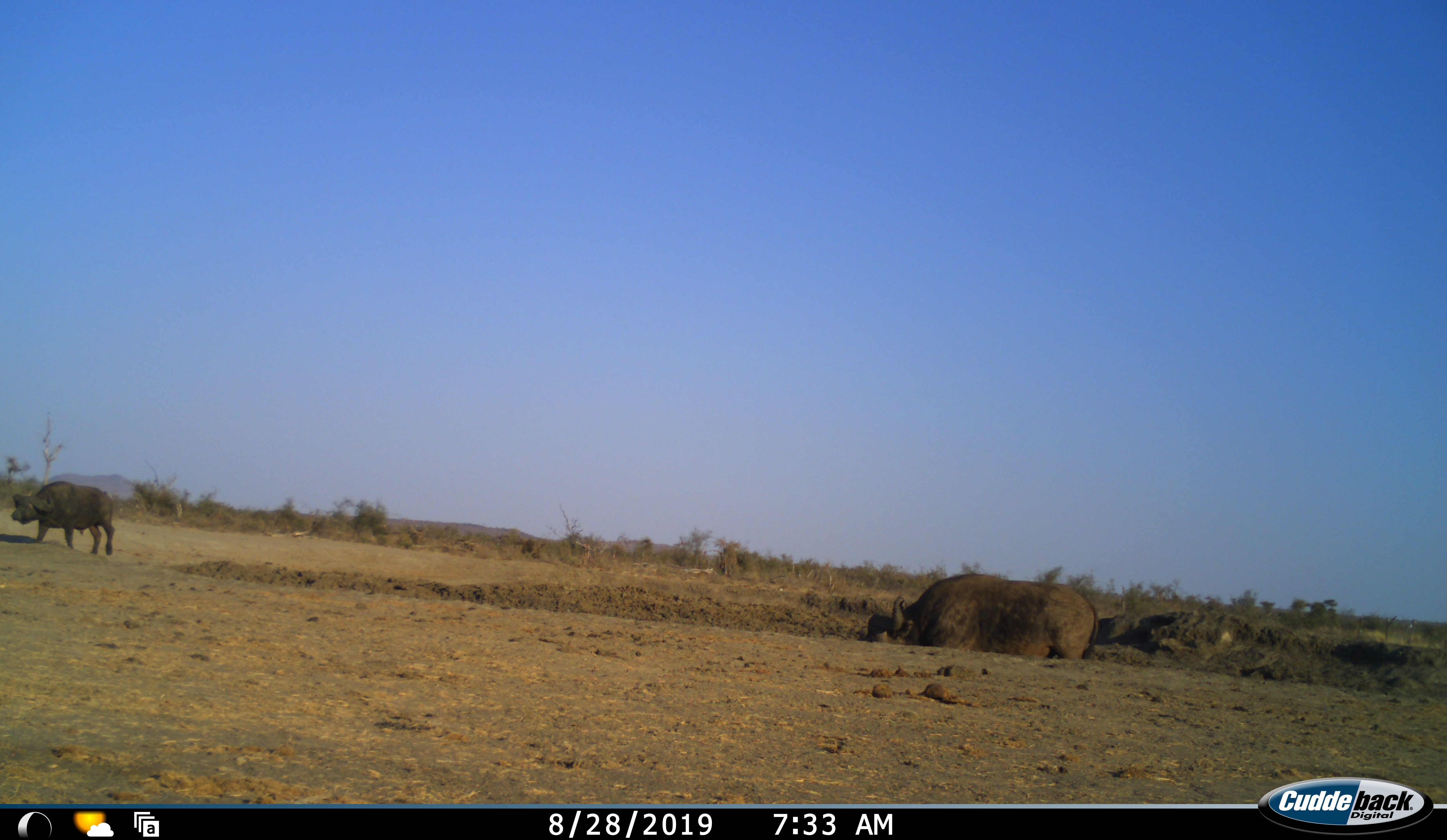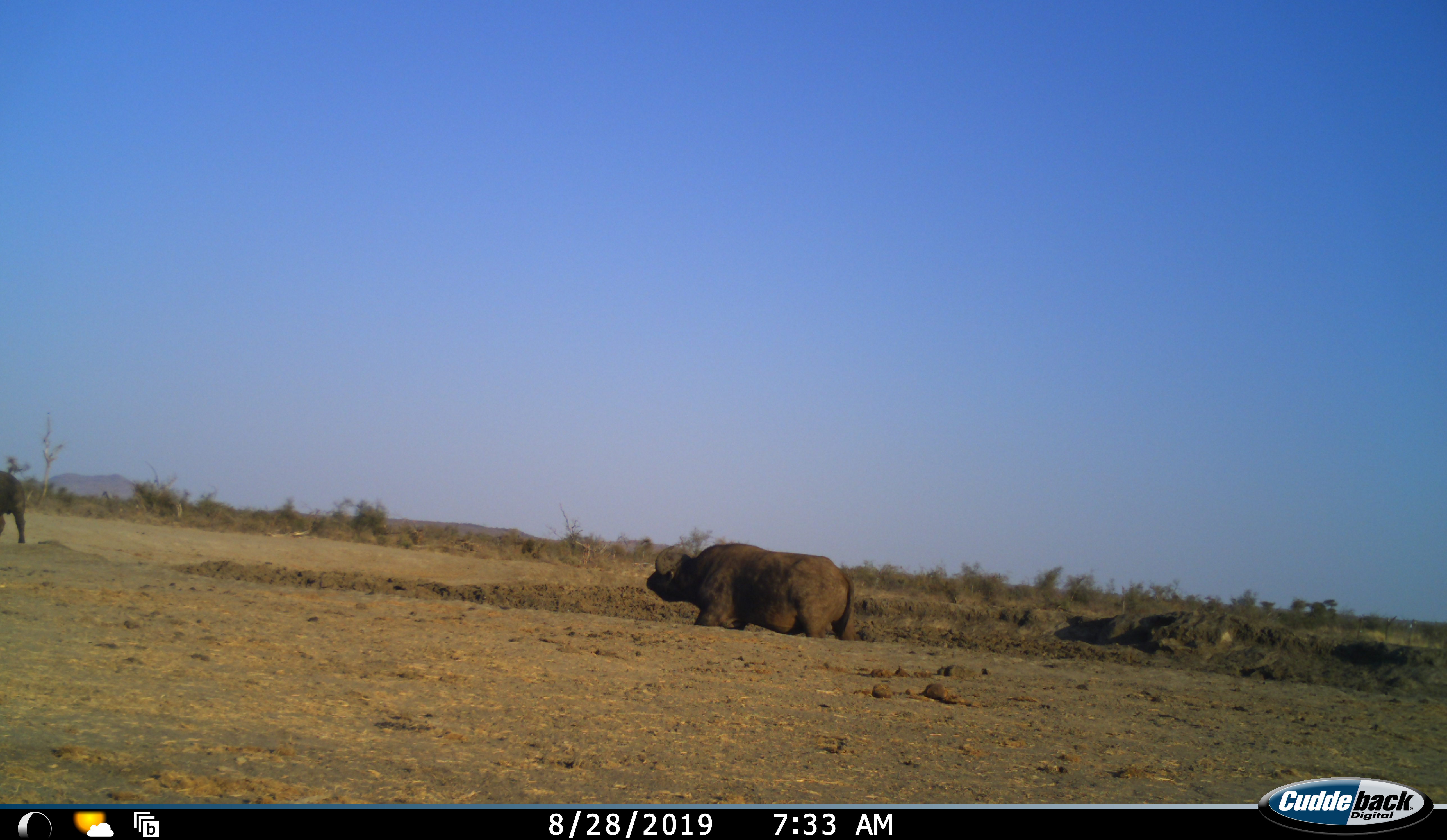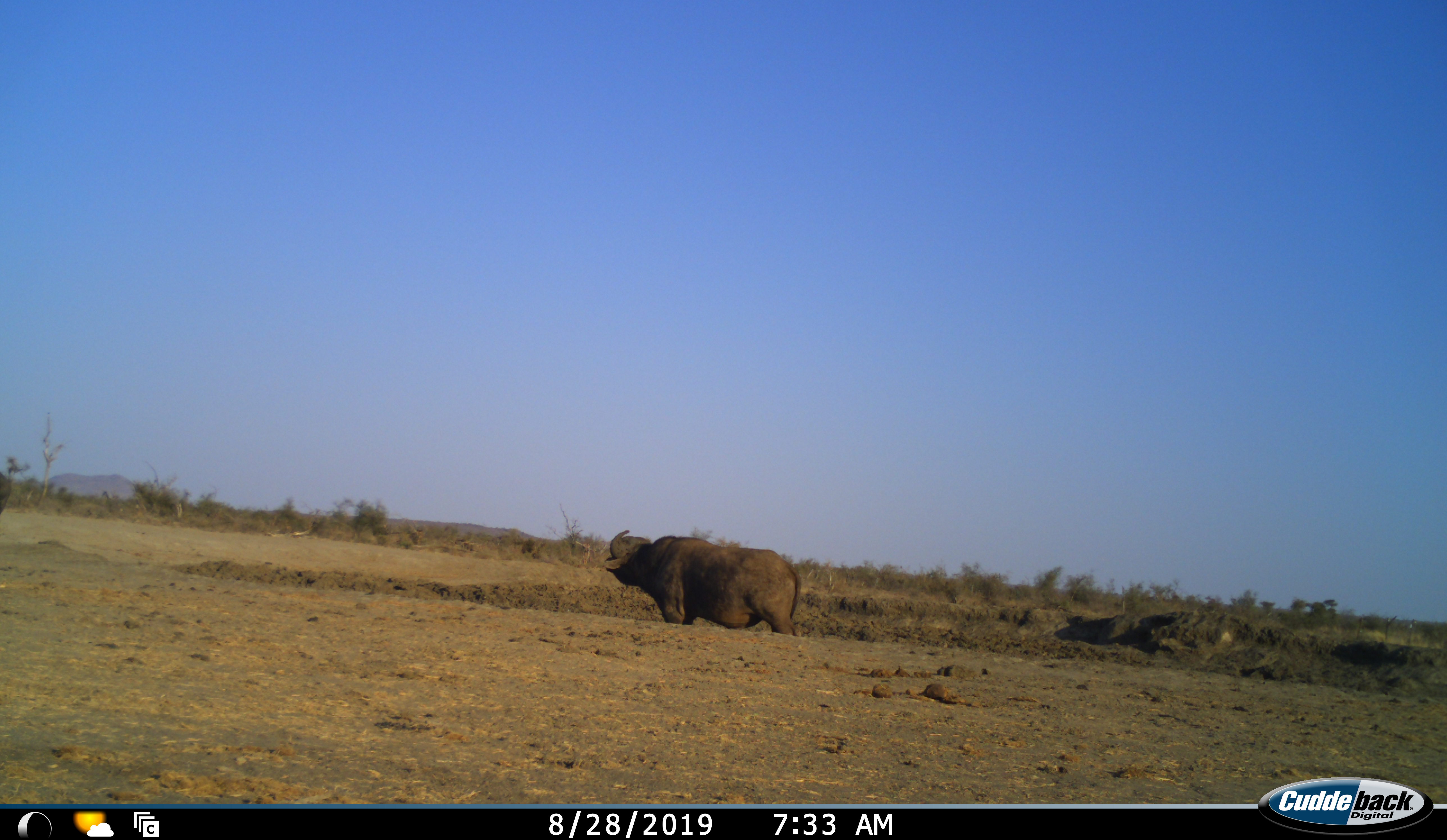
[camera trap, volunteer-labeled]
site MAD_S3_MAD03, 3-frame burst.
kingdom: Animalia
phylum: Chordata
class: Mammalia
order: Artiodactyla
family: Bovidae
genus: Syncerus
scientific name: Syncerus caffer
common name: african buffalo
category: buffalo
Buffalo (african buffalo) (Syncerus caffer), count 2. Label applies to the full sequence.